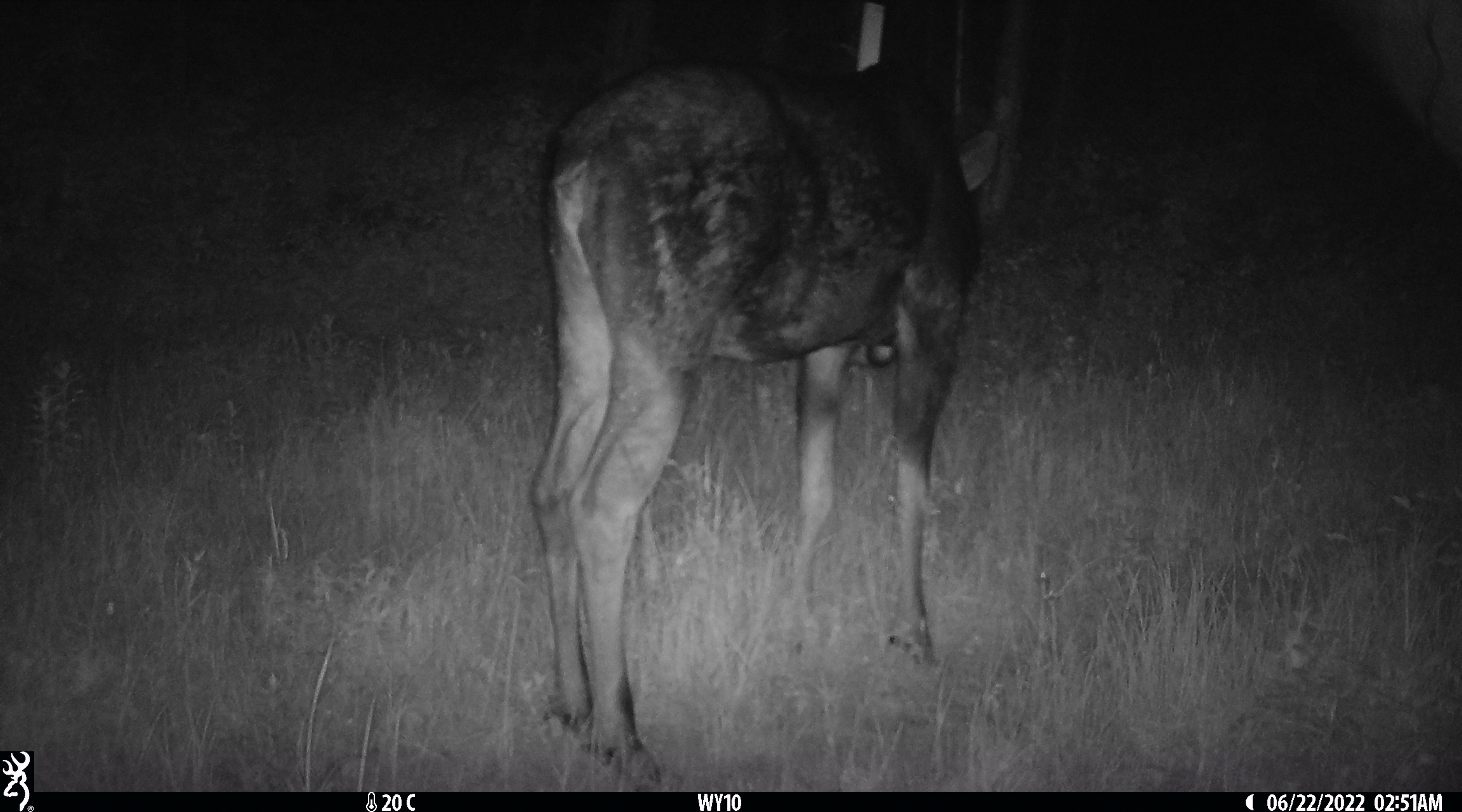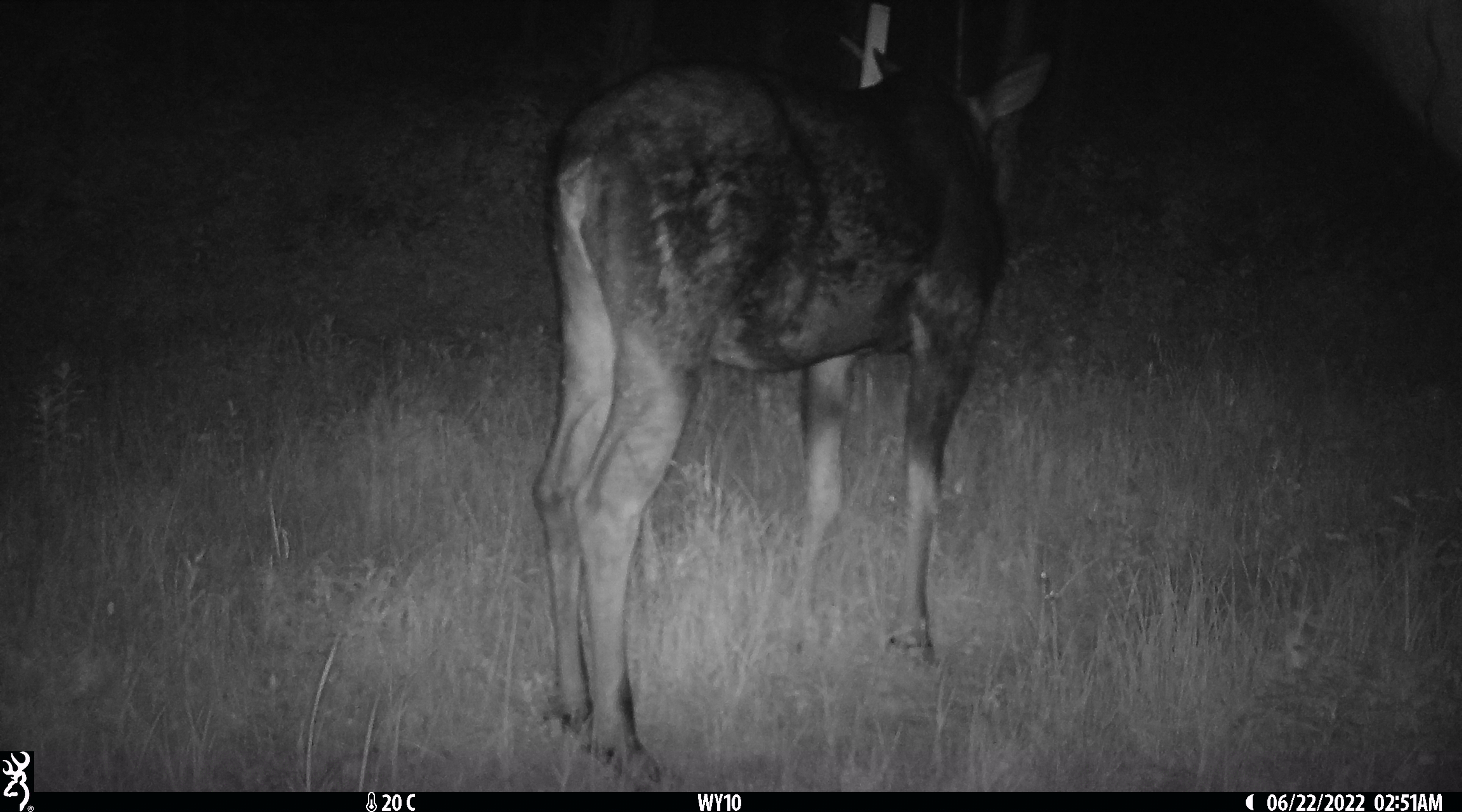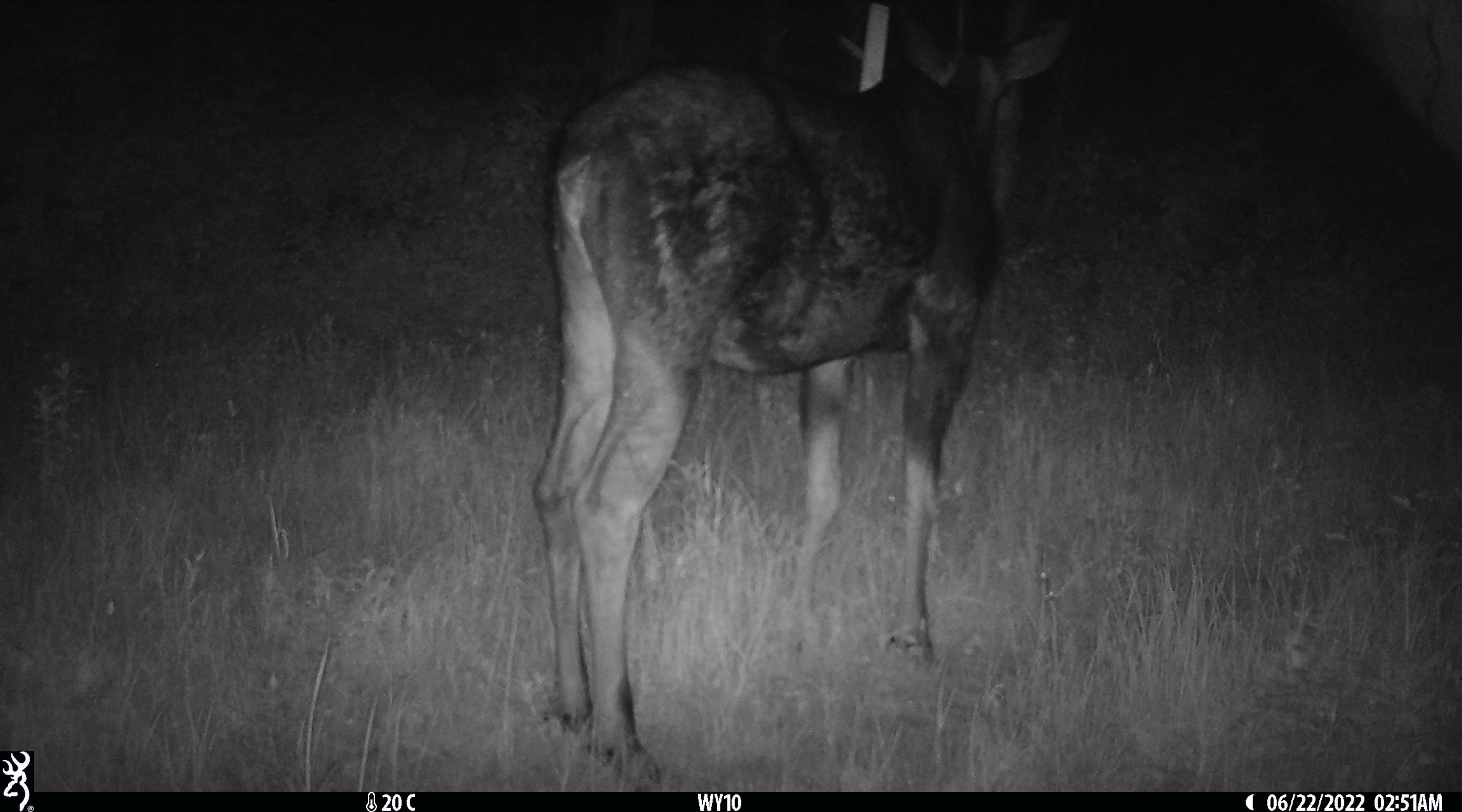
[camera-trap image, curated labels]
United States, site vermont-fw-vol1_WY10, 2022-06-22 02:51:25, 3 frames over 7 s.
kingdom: Animalia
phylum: Chordata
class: Mammalia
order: Artiodactyla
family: Cervidae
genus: Alces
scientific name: Alces alces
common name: moose